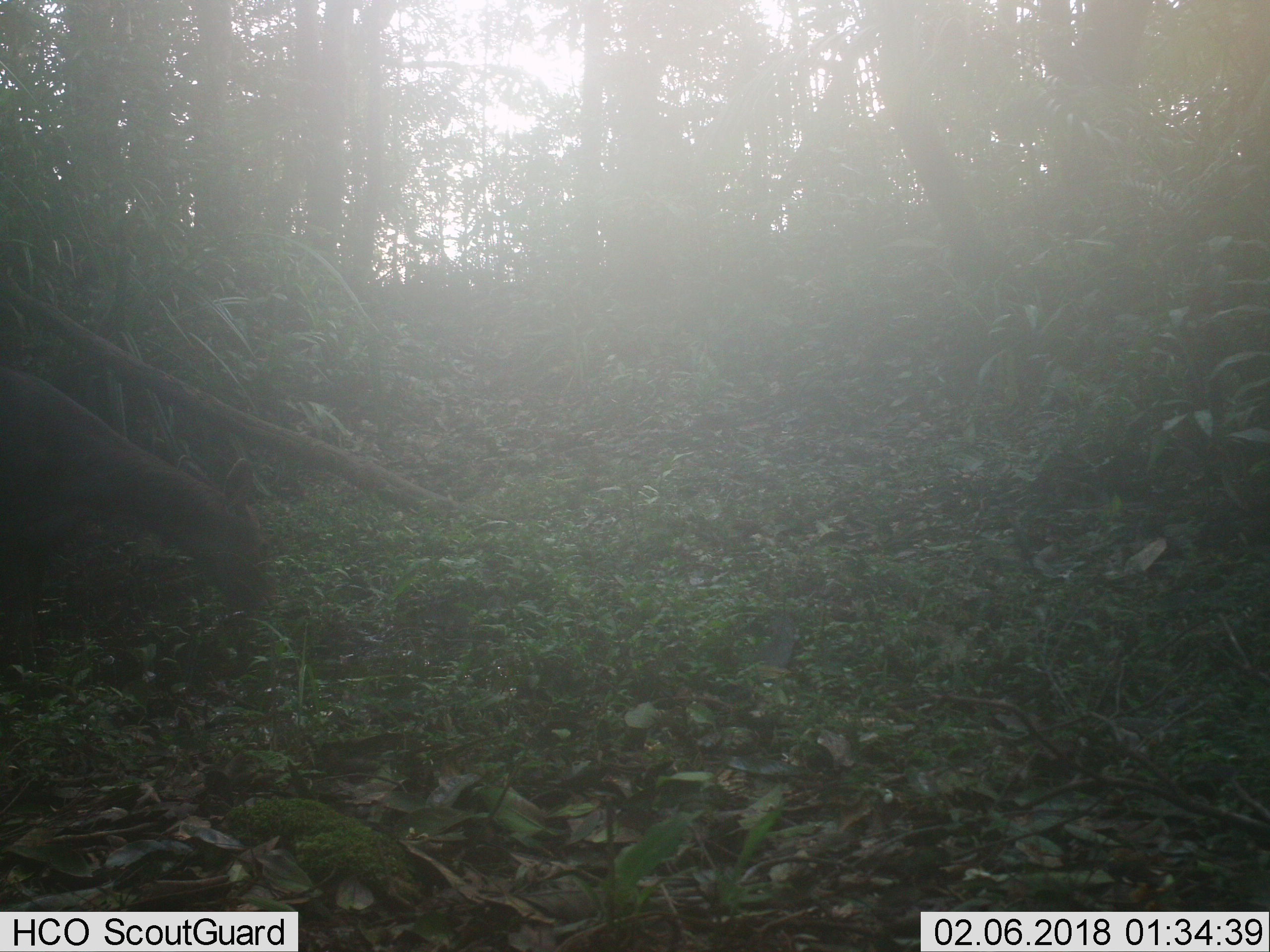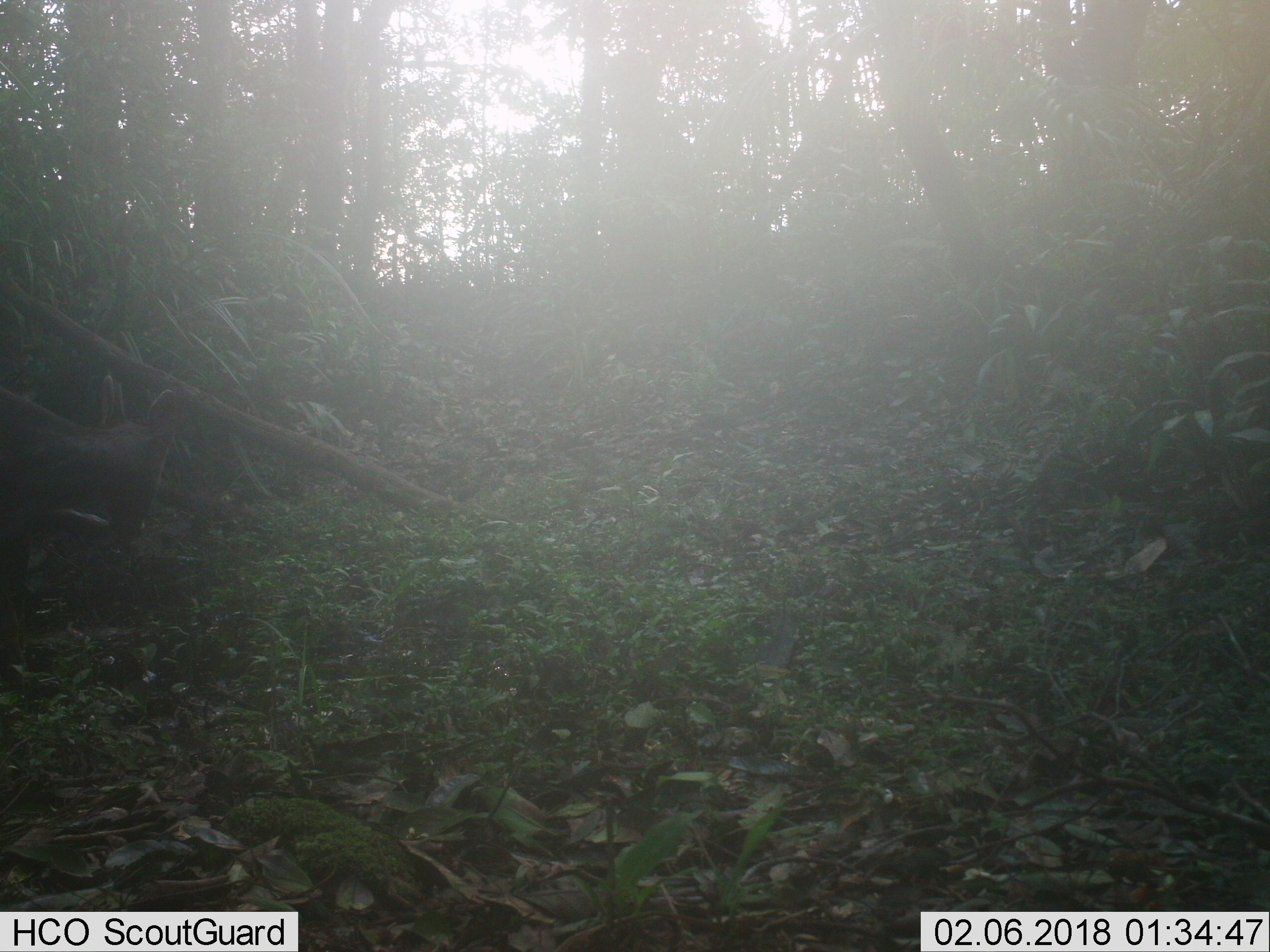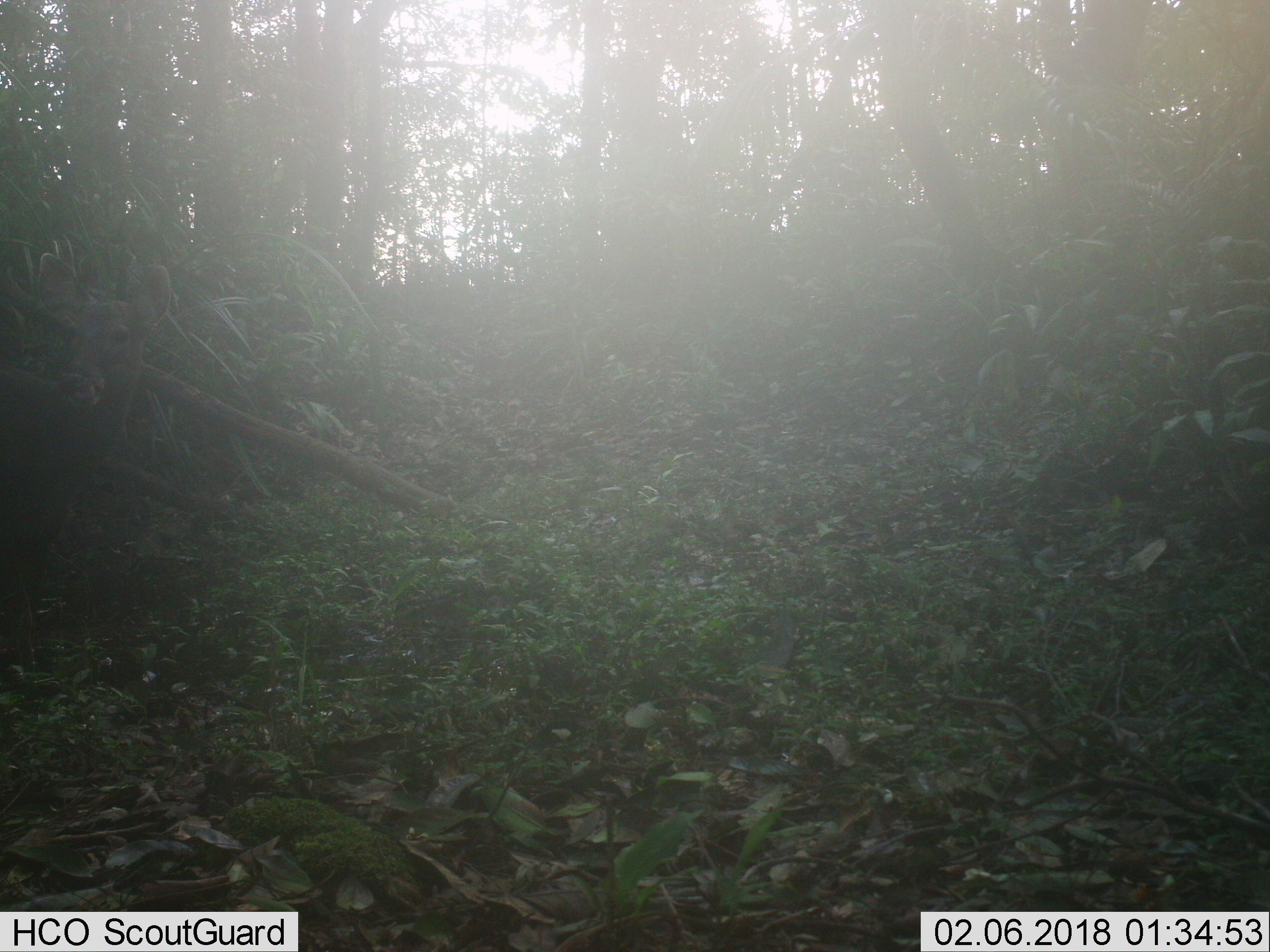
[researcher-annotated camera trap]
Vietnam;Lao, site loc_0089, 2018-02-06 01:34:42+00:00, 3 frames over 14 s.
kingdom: Animalia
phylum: Chordata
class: Mammalia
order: Artiodactyla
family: Cervidae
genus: Rusa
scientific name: Rusa unicolor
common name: sambar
Sambar (Rusa unicolor). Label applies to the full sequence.